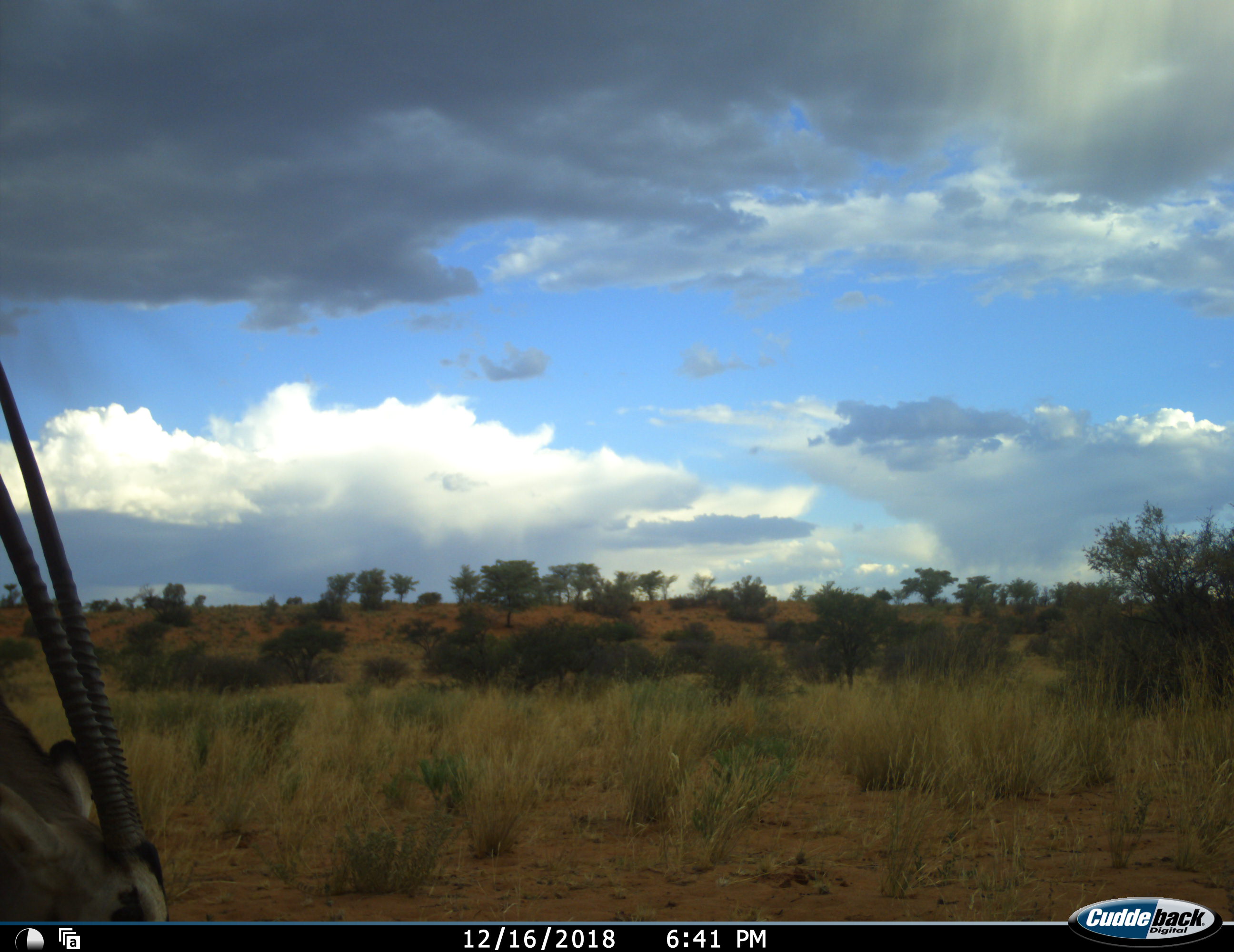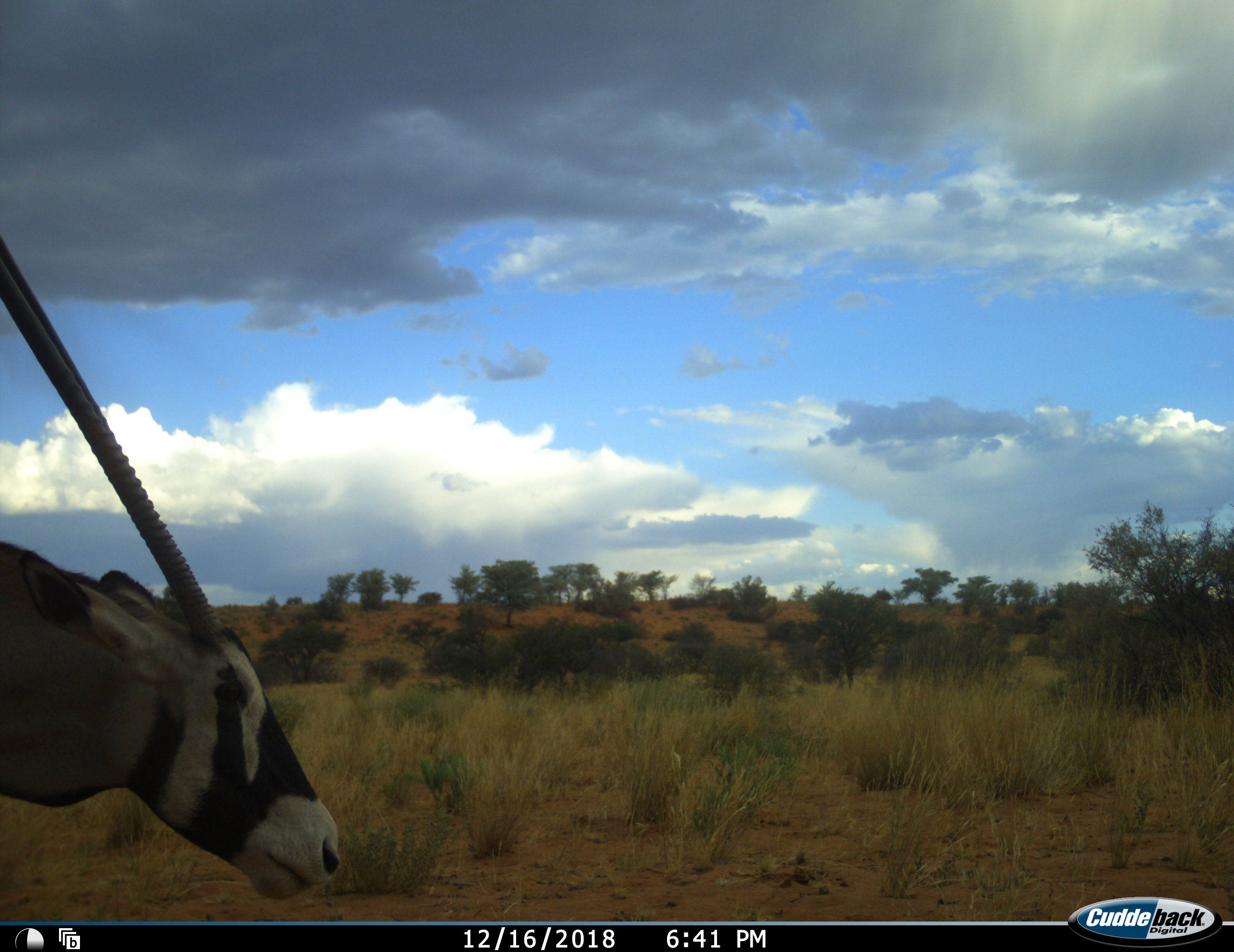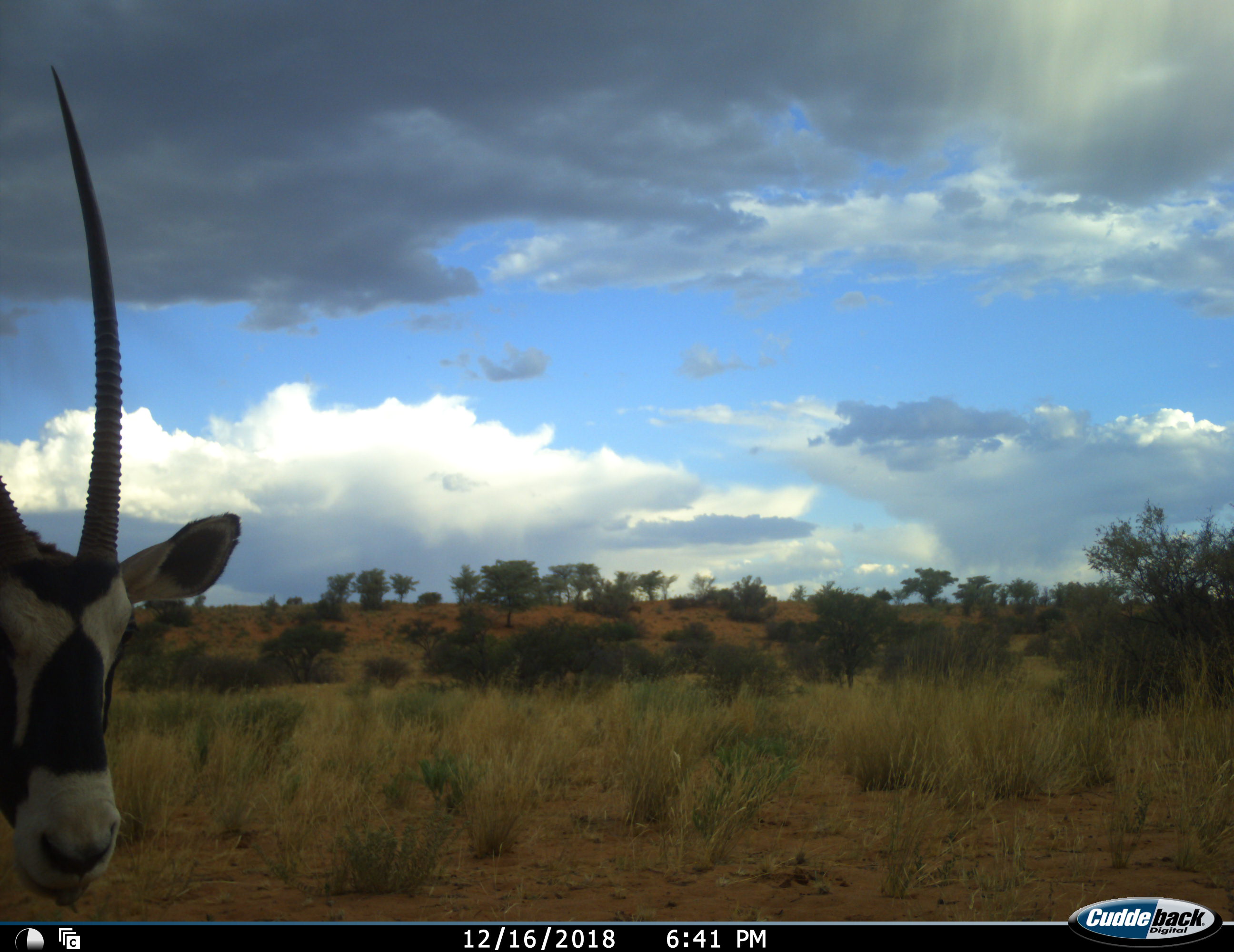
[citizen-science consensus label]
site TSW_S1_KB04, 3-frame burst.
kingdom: Animalia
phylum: Chordata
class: Mammalia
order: Artiodactyla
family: Bovidae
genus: Oryx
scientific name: Oryx gazella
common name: gemsbok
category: oryx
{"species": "oryx (gemsbok) (Oryx gazella)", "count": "1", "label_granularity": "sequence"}